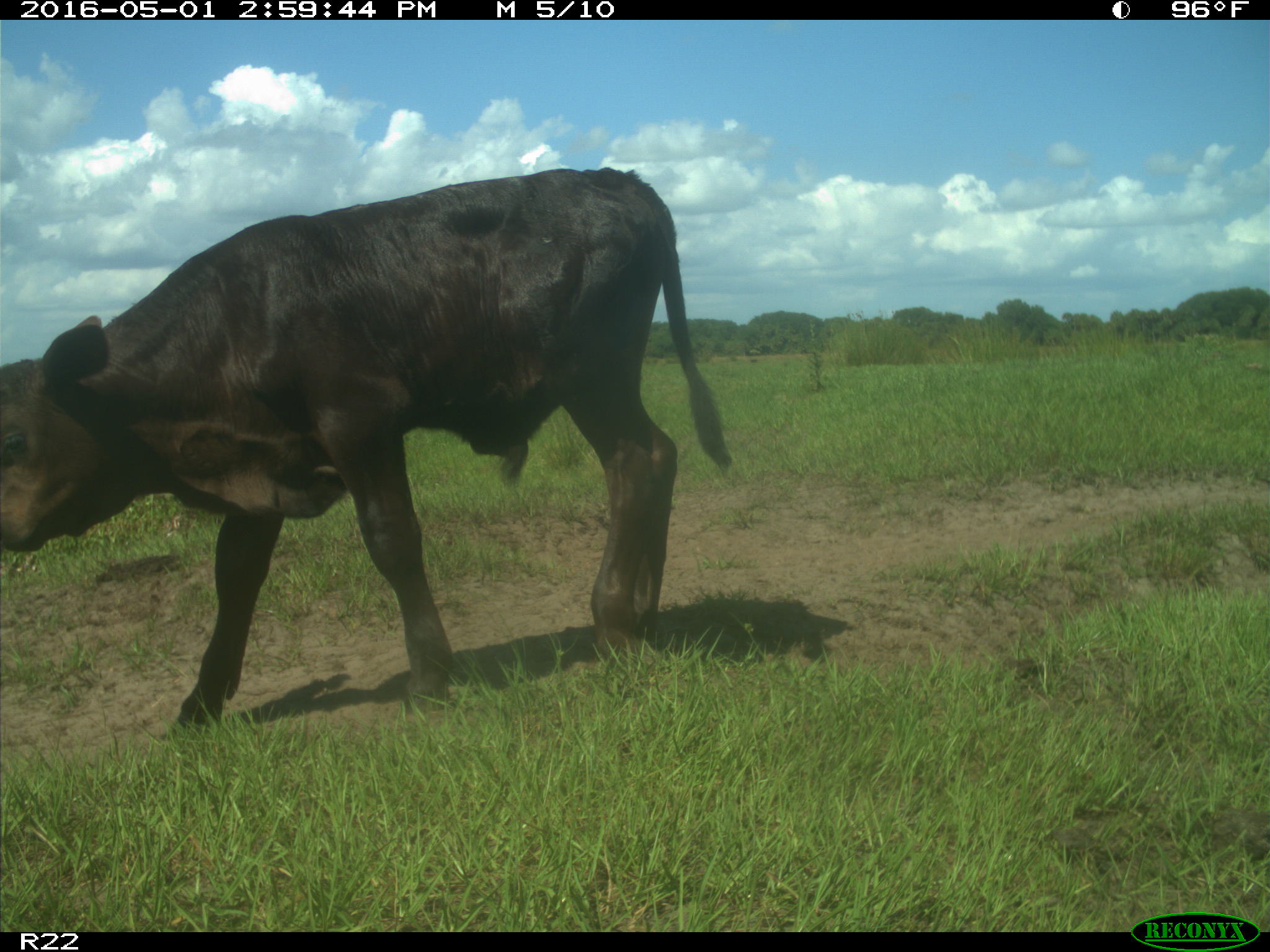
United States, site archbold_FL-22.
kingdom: Animalia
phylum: Chordata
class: Mammalia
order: Artiodactyla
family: Bovidae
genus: Bos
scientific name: Bos taurus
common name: domestic cow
Bos taurus (domestic cow).